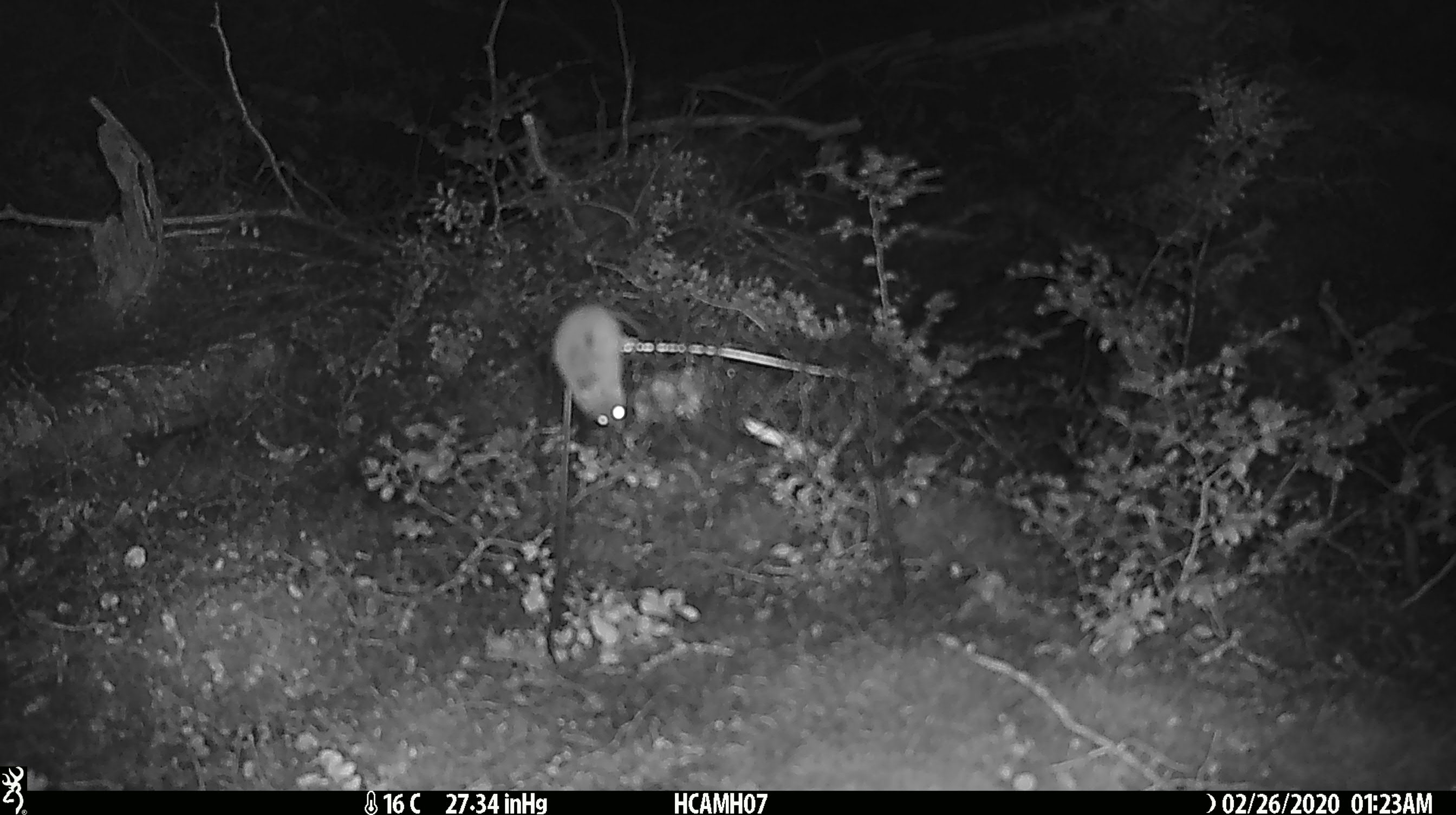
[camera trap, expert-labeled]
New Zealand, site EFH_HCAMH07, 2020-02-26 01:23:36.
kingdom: Animalia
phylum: Chordata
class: Mammalia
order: Rodentia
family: Muridae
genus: Mus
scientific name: Mus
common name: mouse